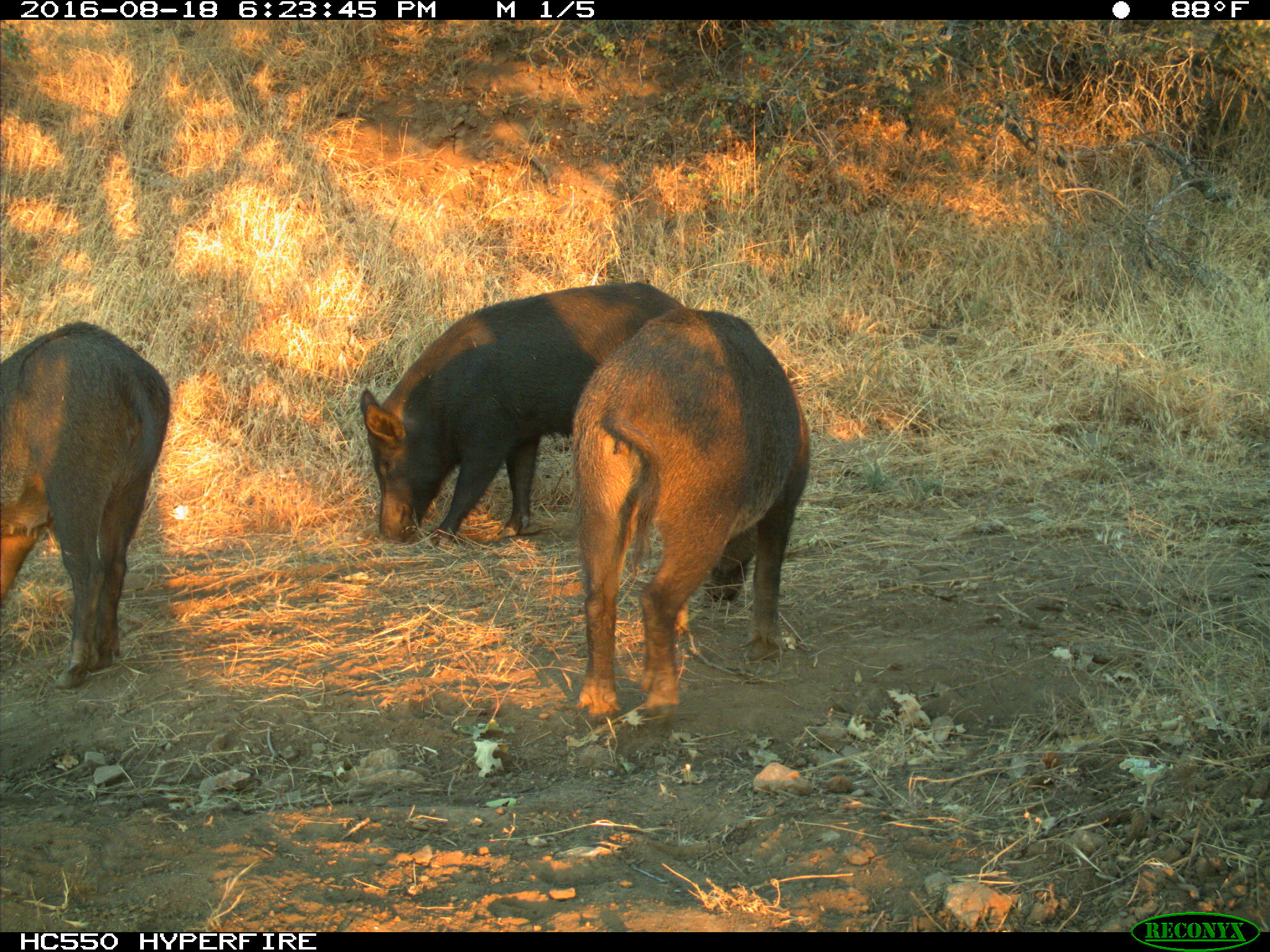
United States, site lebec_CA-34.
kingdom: Animalia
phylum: Chordata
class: Mammalia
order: Artiodactyla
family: Suidae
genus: Sus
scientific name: Sus scrofa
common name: wild boar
Sus scrofa (wild boar).